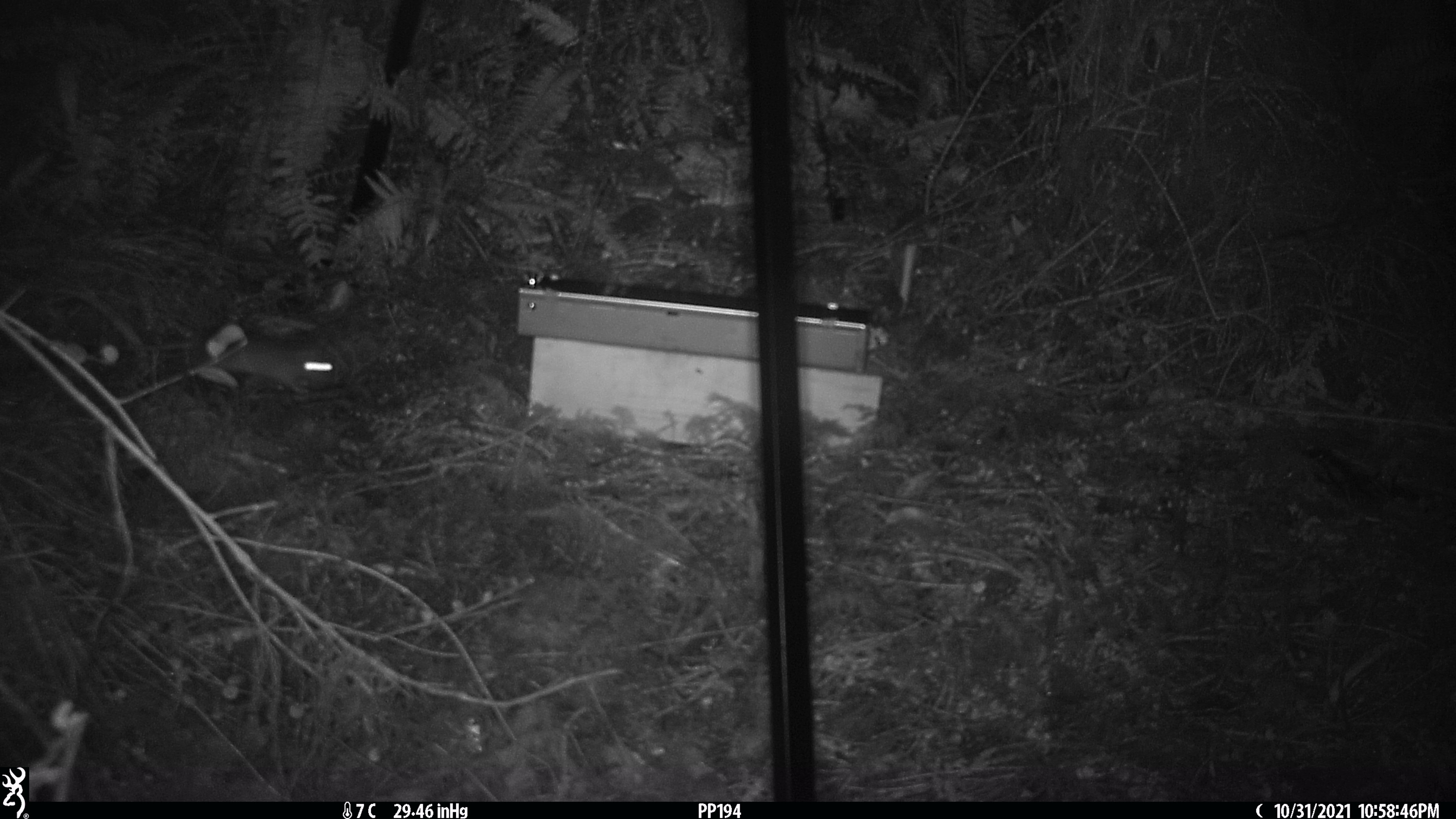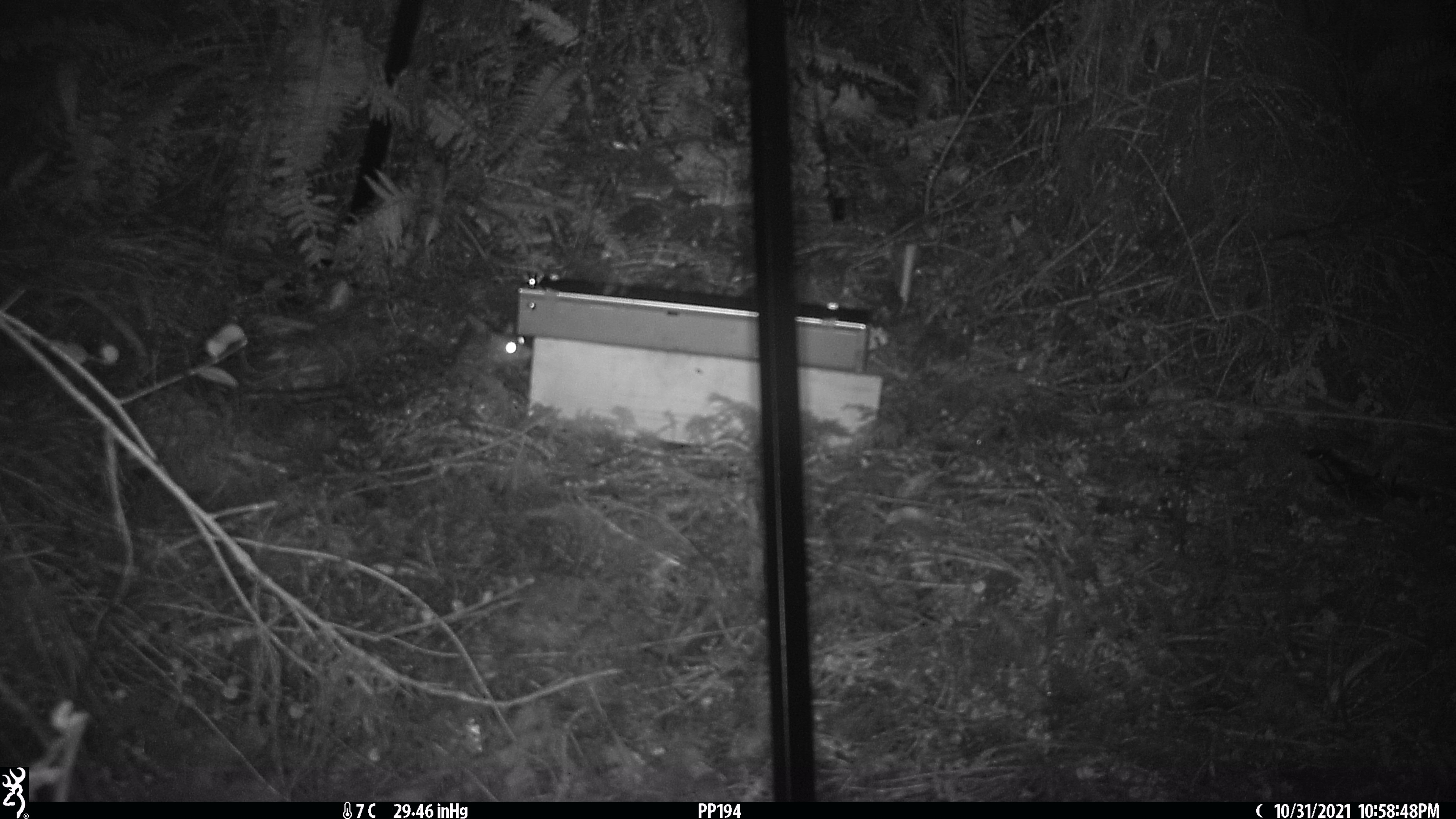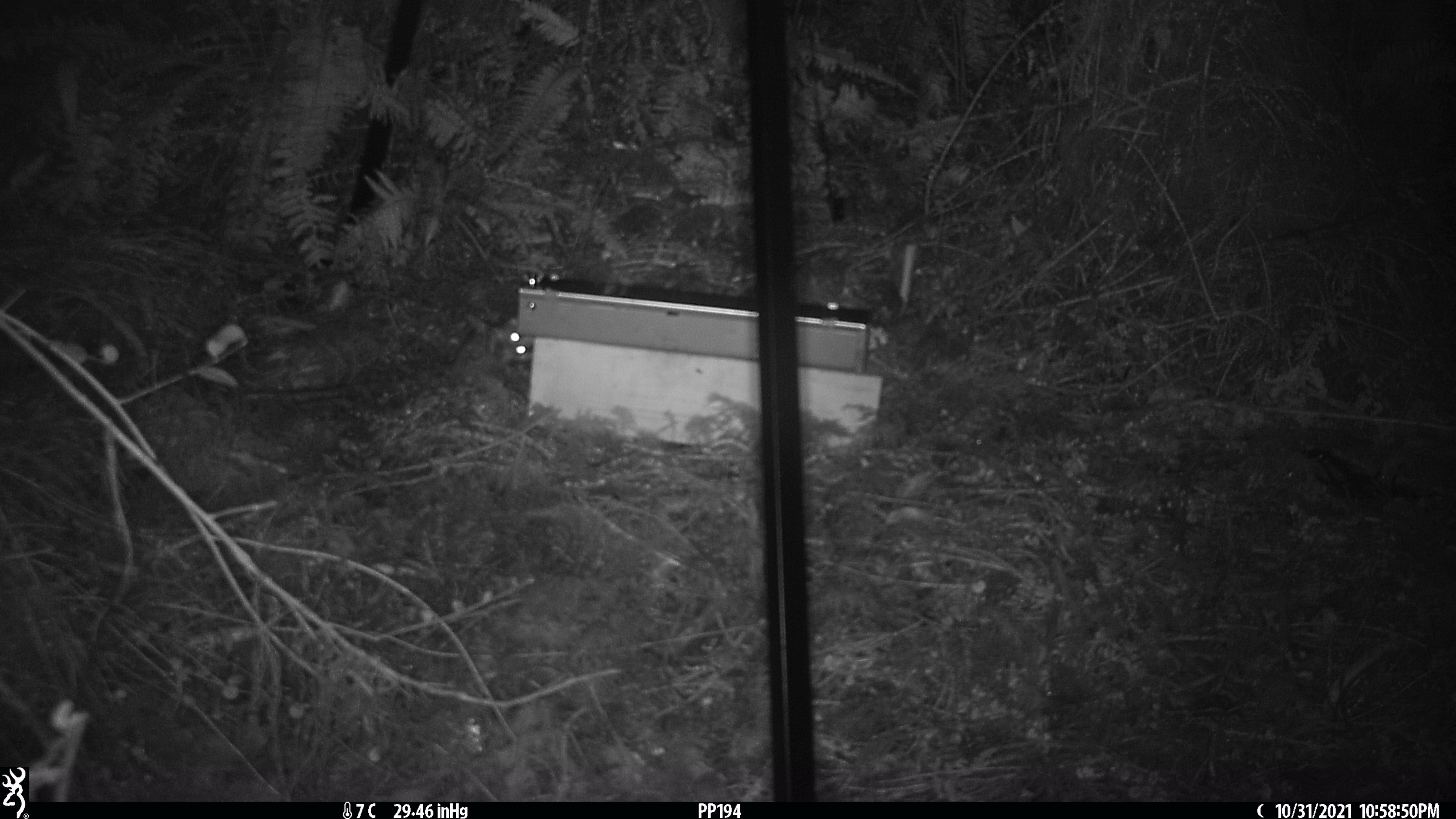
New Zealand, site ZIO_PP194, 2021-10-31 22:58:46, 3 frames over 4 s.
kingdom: Animalia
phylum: Chordata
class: Mammalia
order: Rodentia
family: Muridae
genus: Rattus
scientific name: Rattus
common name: rat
Rat (Rattus).